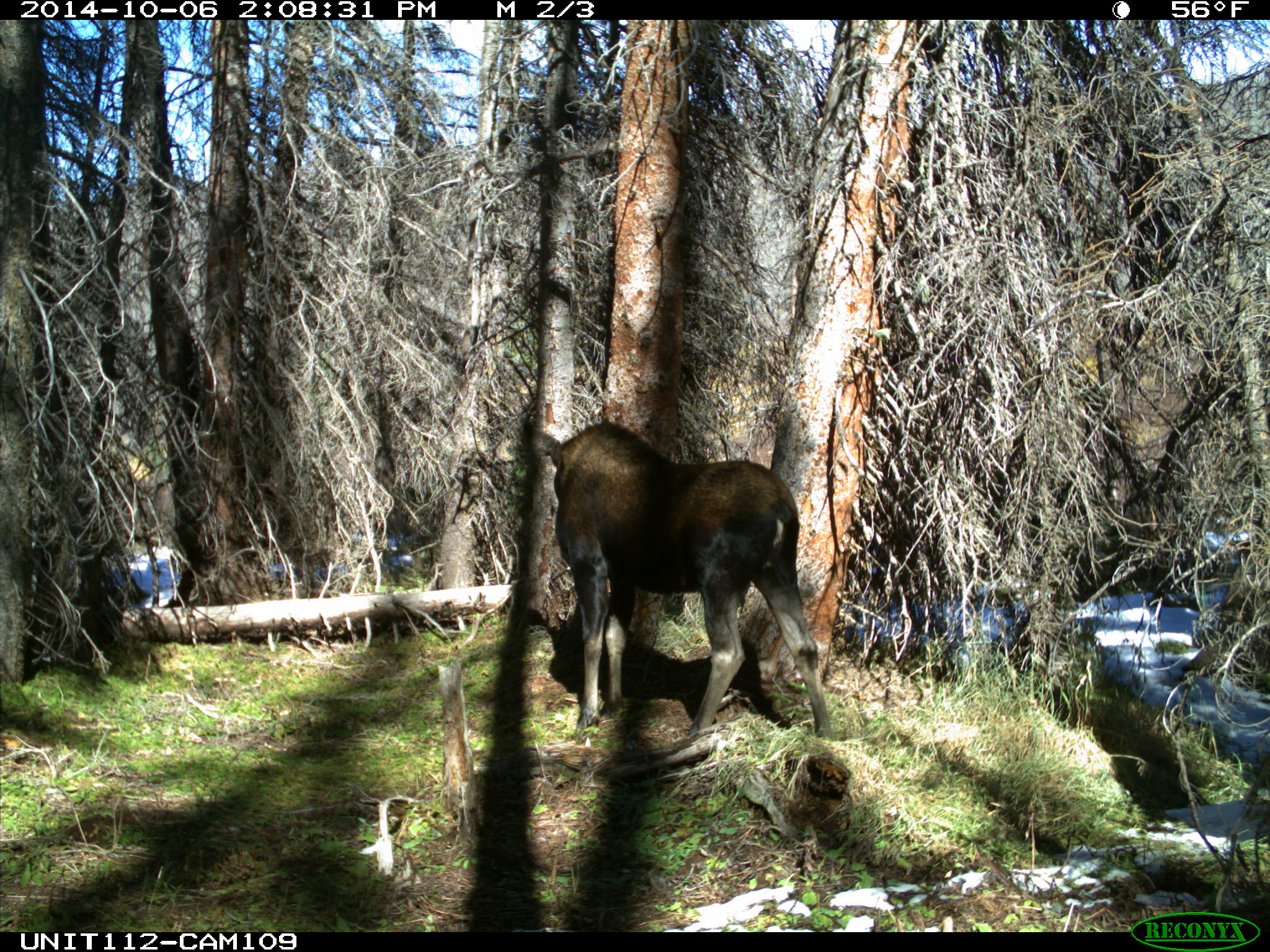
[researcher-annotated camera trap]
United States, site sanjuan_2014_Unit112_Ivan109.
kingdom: Animalia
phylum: Chordata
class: Mammalia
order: Artiodactyla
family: Cervidae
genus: Alces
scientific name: Alces alces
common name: moose